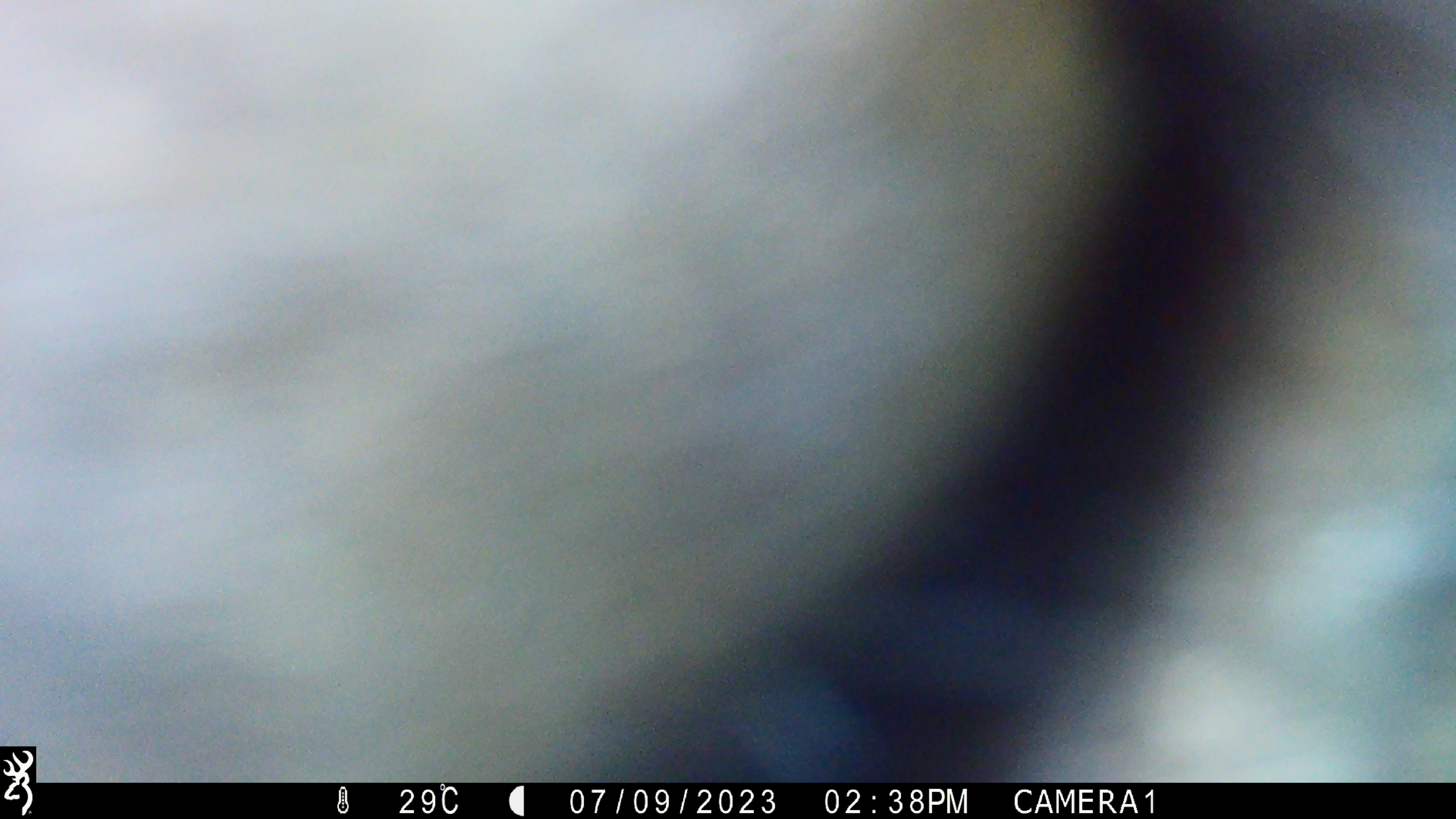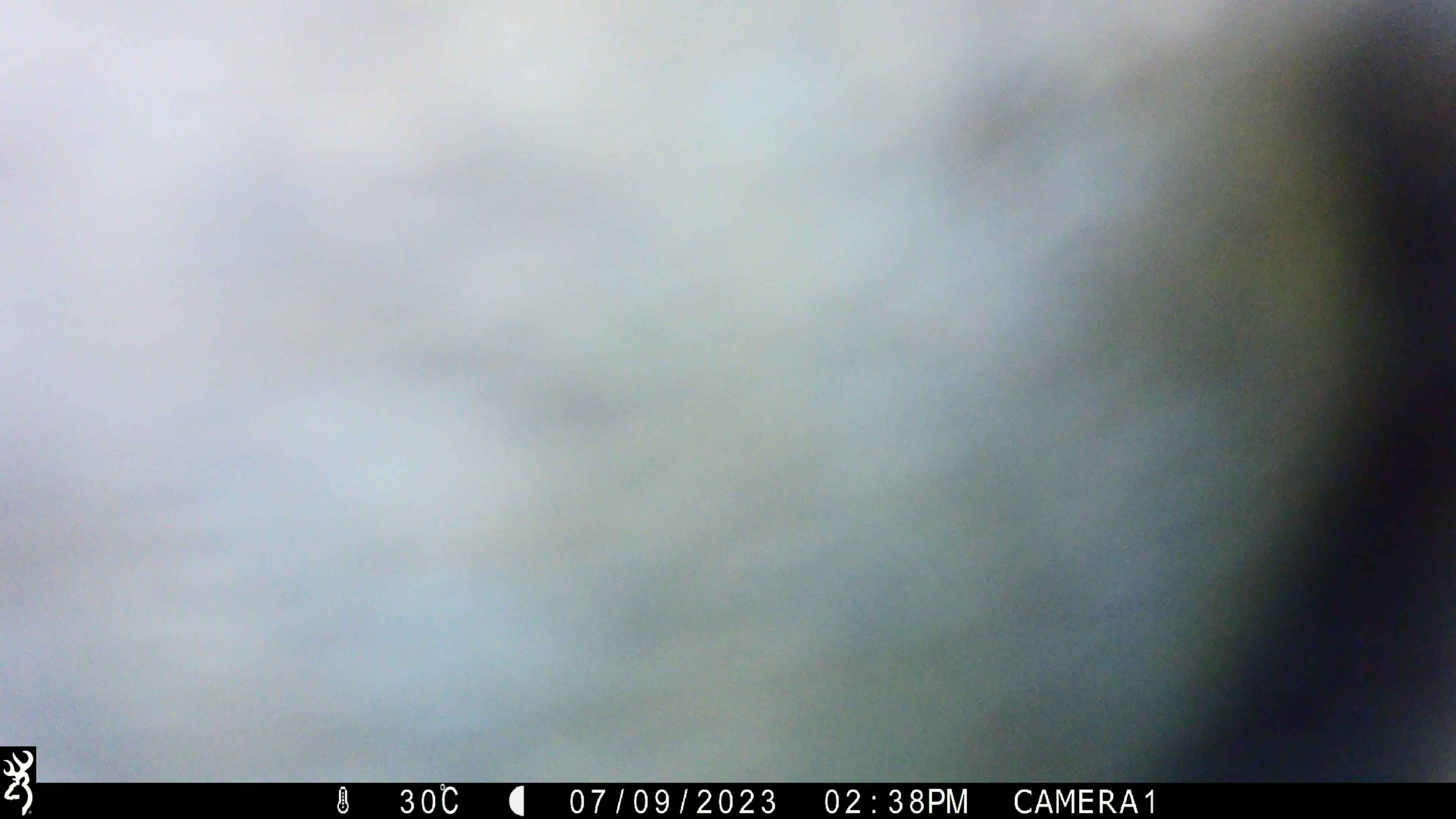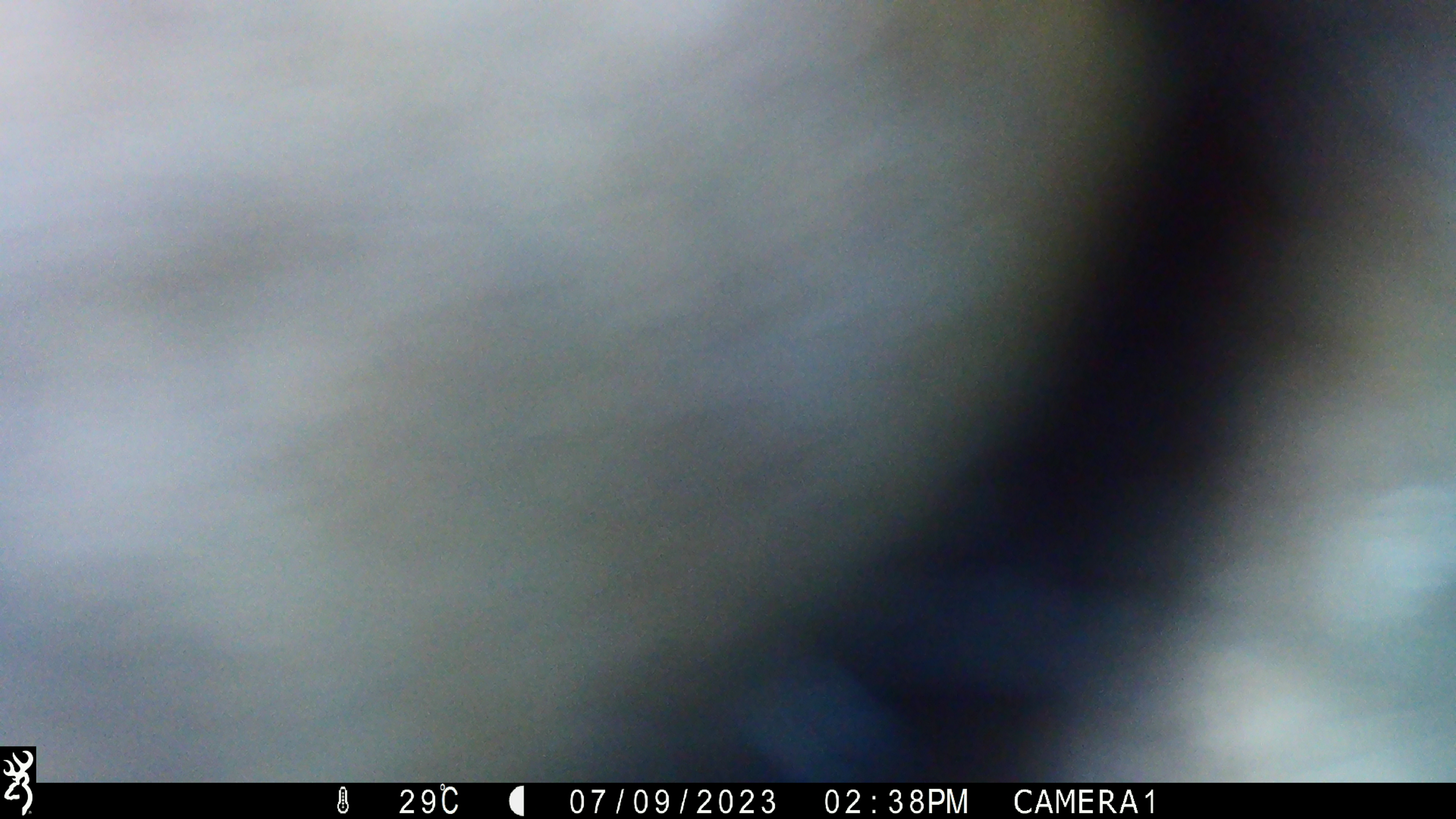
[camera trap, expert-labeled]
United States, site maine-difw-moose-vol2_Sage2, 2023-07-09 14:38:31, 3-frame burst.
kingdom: Animalia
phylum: Chordata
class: Mammalia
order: Artiodactyla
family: Cervidae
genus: Alces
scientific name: Alces alces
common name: moose